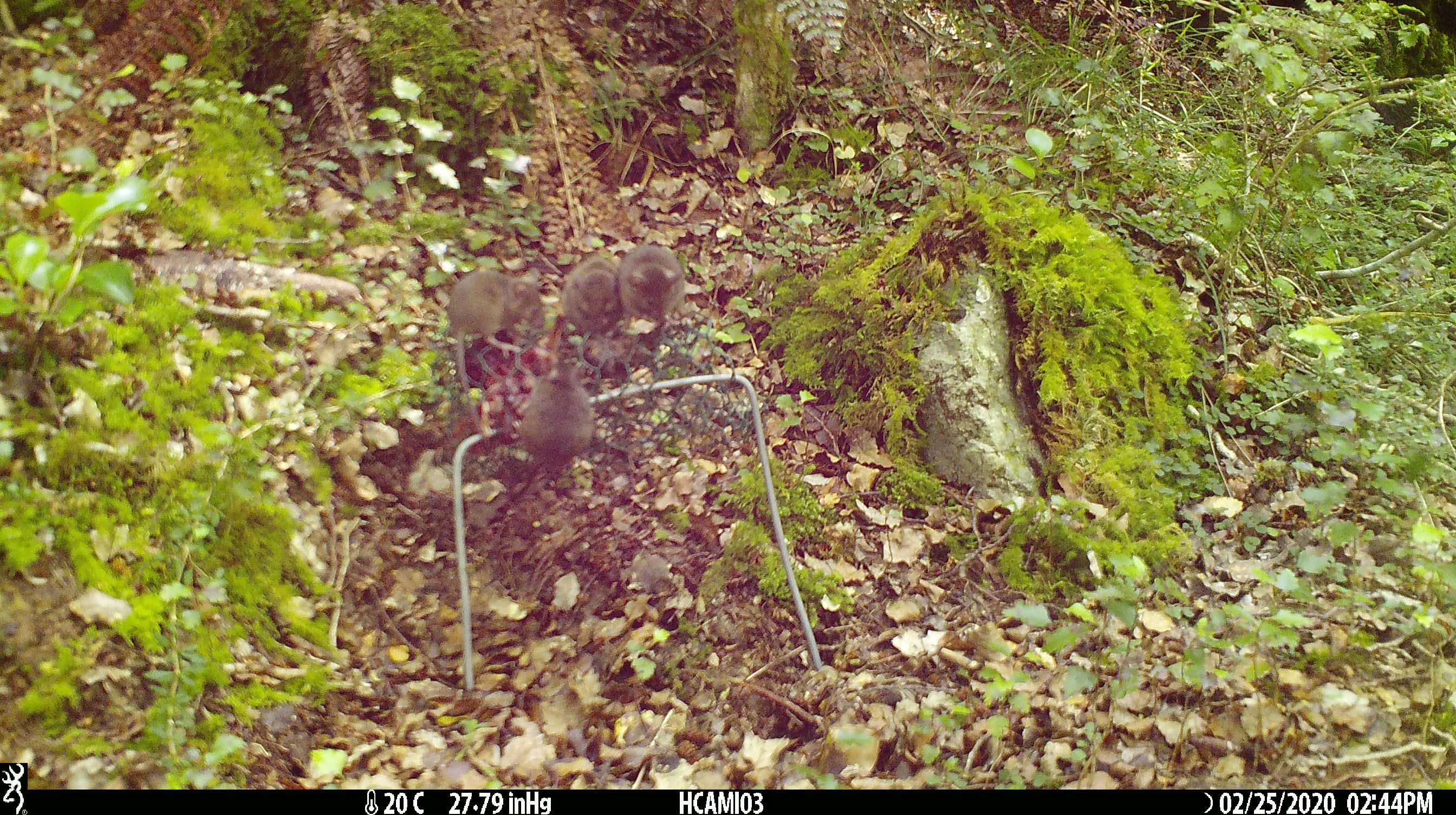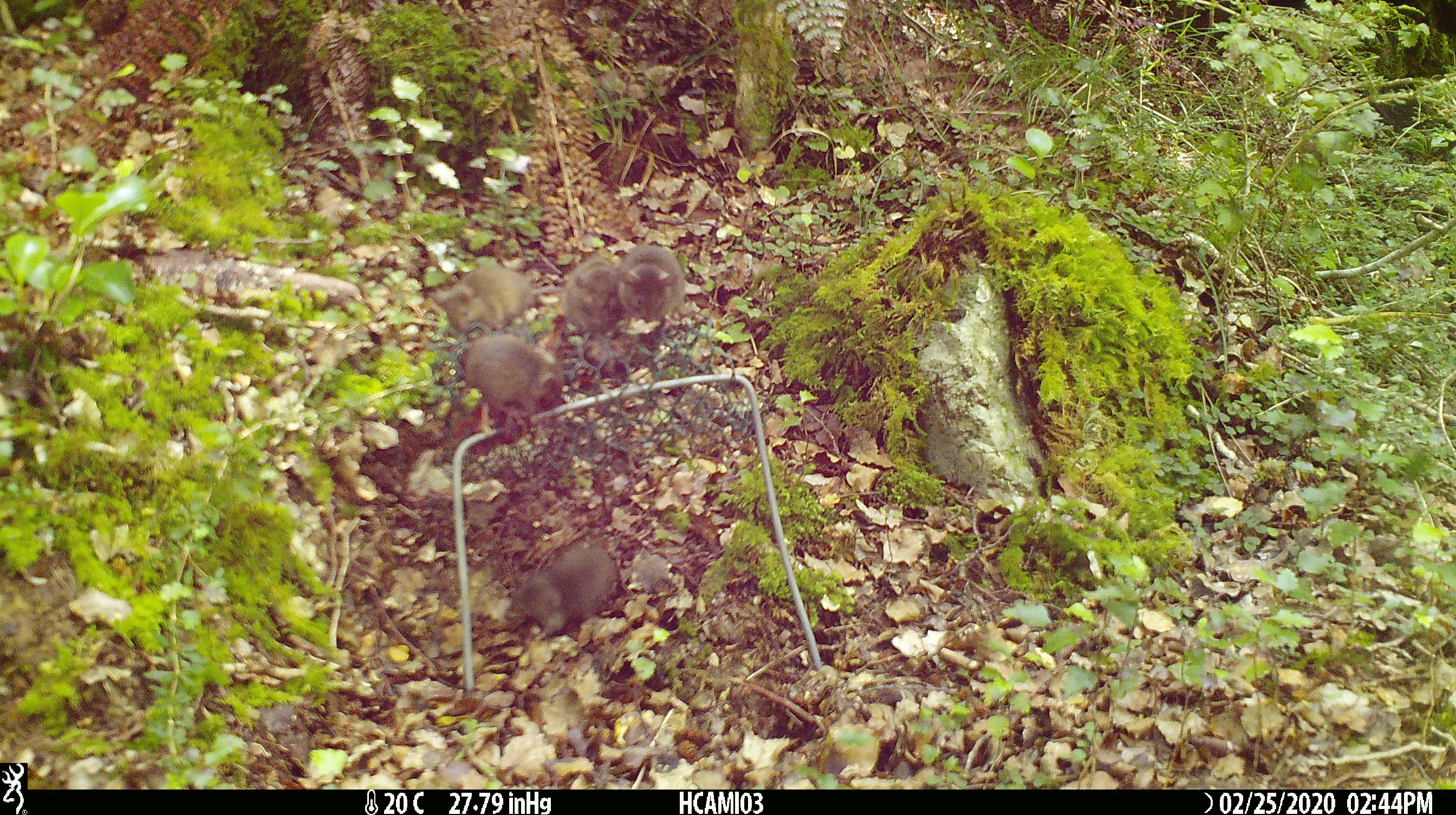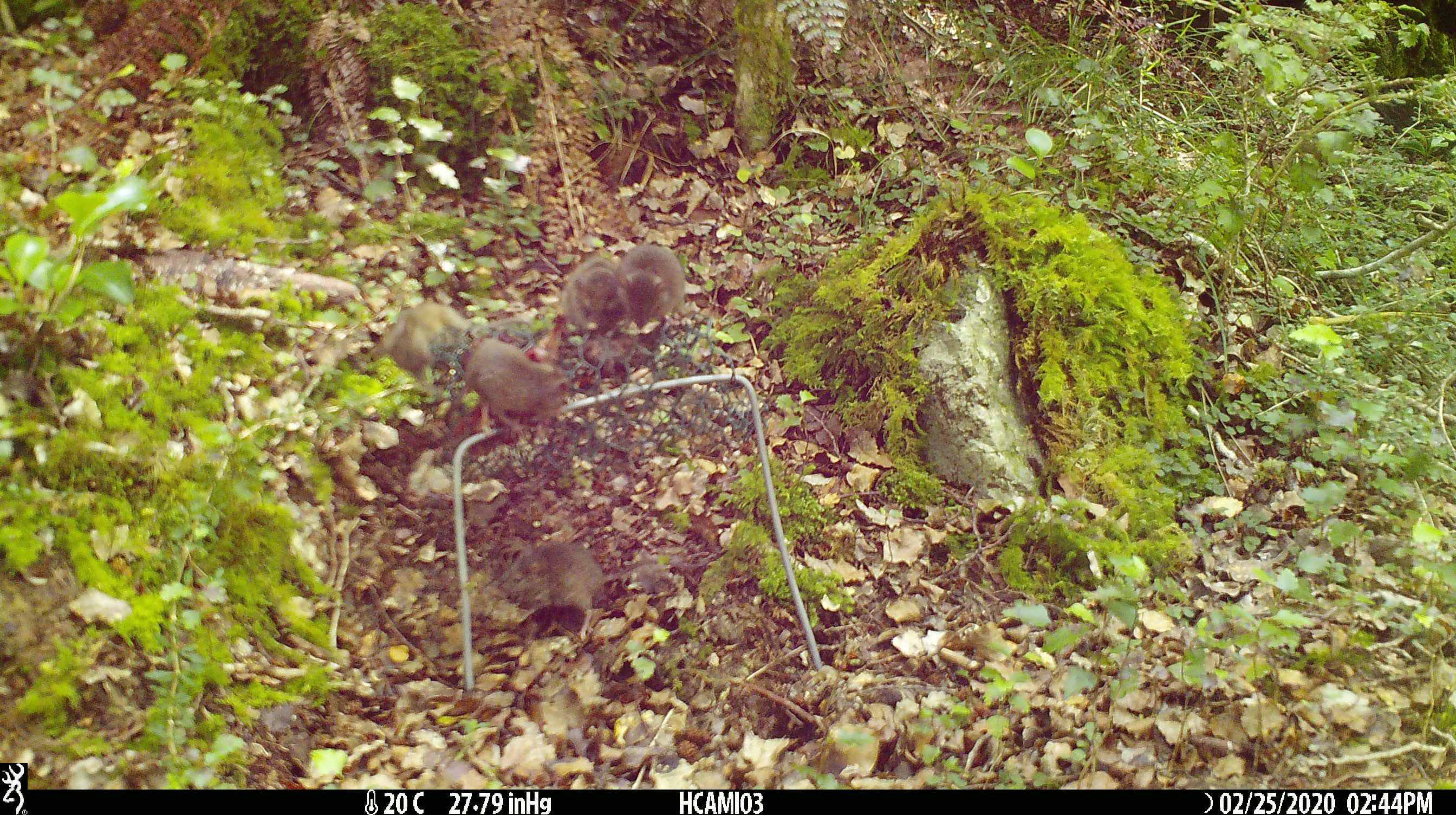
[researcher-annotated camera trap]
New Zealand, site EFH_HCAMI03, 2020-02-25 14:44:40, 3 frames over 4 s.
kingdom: Animalia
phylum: Chordata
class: Mammalia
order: Rodentia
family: Muridae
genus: Mus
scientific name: Mus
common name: mouse